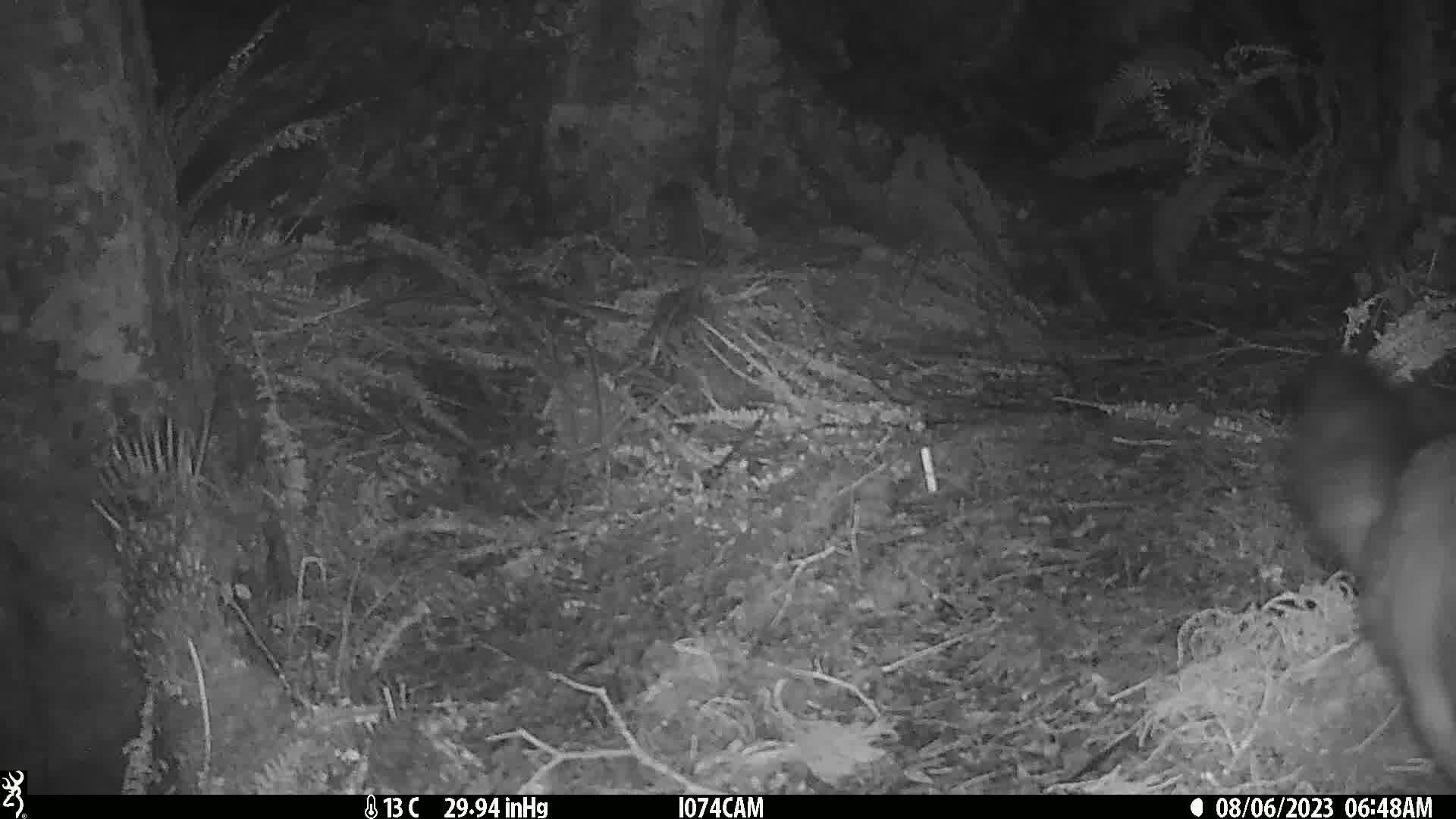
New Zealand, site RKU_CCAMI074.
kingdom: Animalia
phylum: Chordata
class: Mammalia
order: Diprotodontia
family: Phalangeridae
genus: Trichosurus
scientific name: Trichosurus vulpecula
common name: common brushtail possum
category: possum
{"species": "possum (common brushtail possum) (Trichosurus vulpecula)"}